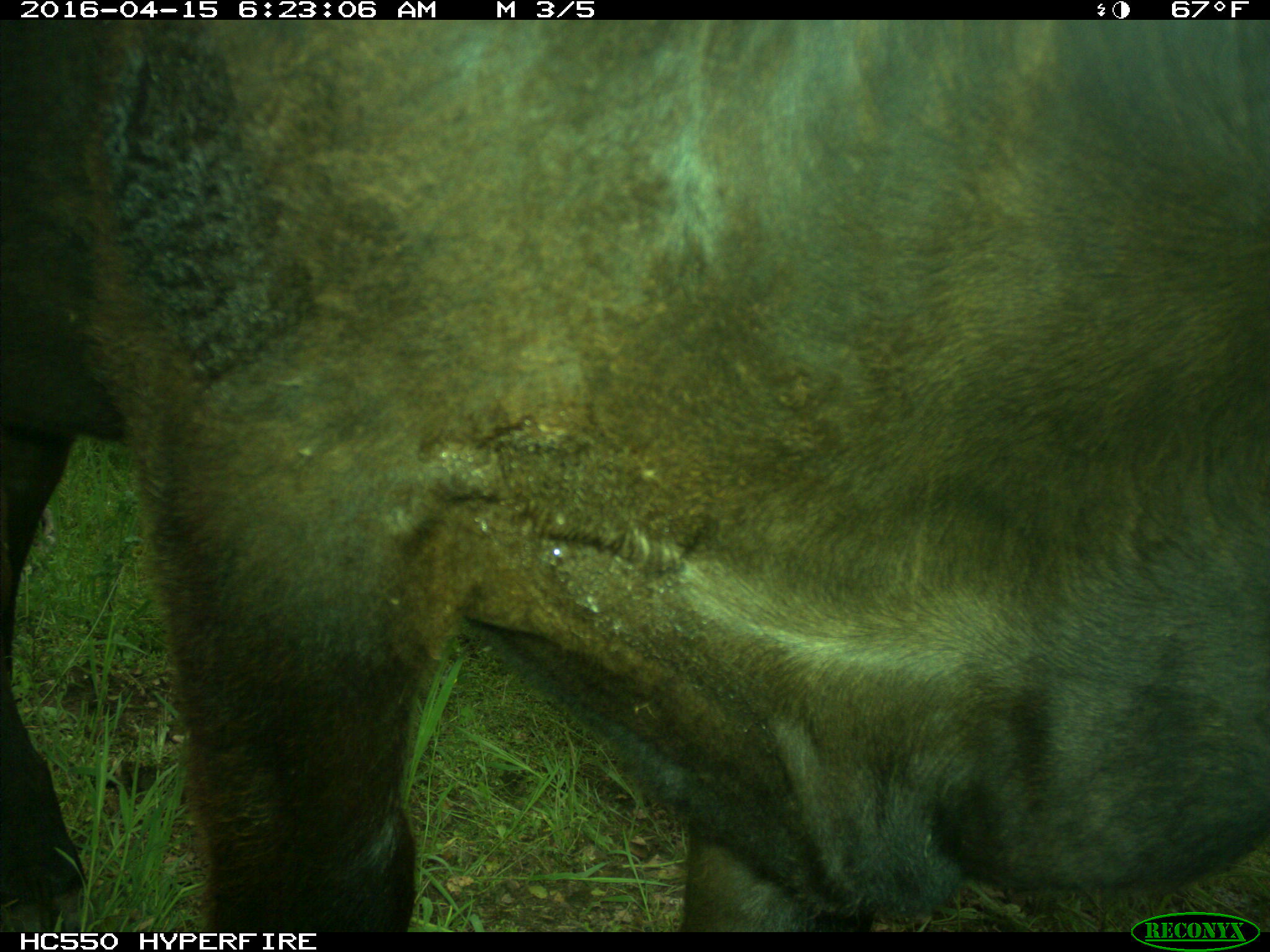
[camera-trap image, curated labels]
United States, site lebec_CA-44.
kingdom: Animalia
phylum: Chordata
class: Mammalia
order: Artiodactyla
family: Bovidae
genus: Bos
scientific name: Bos taurus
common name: domestic cow